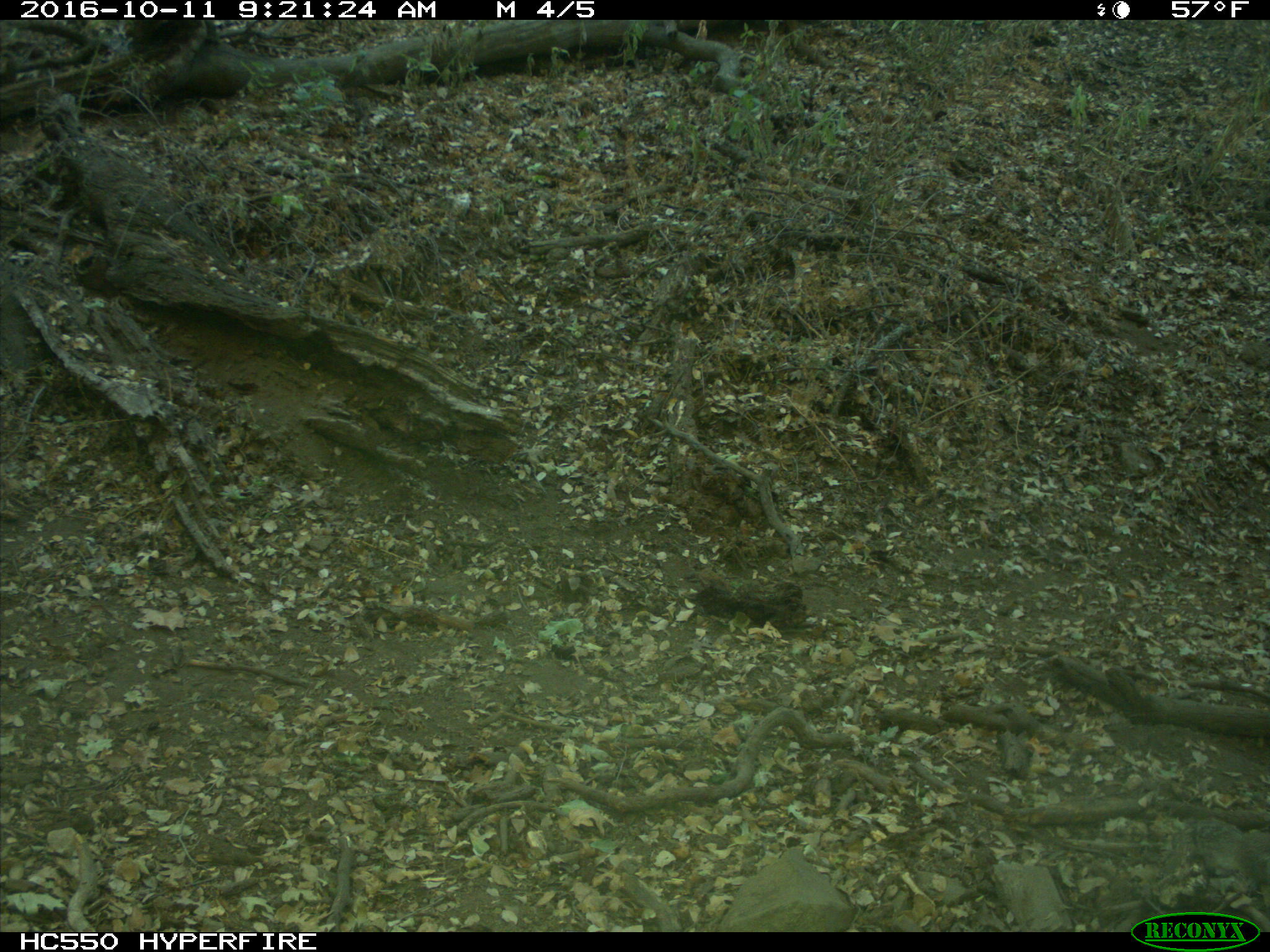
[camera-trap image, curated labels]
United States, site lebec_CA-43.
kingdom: Animalia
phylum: Chordata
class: Mammalia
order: Rodentia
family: Sciuridae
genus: Otospermophilus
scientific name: Otospermophilus beecheyi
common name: california ground squirrel